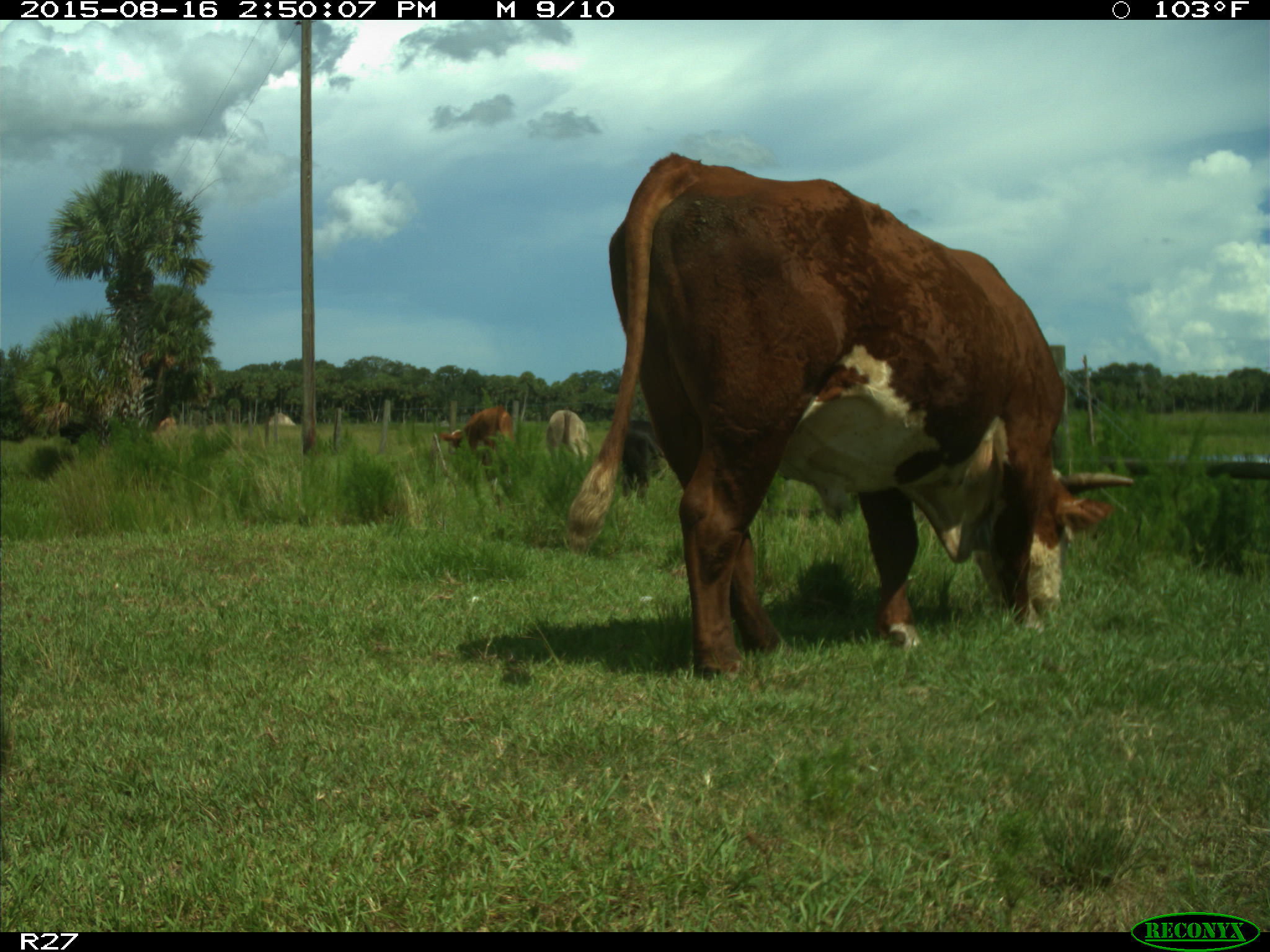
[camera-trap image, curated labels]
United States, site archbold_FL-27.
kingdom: Animalia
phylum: Chordata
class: Mammalia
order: Artiodactyla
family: Bovidae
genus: Bos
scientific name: Bos taurus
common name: domestic cow